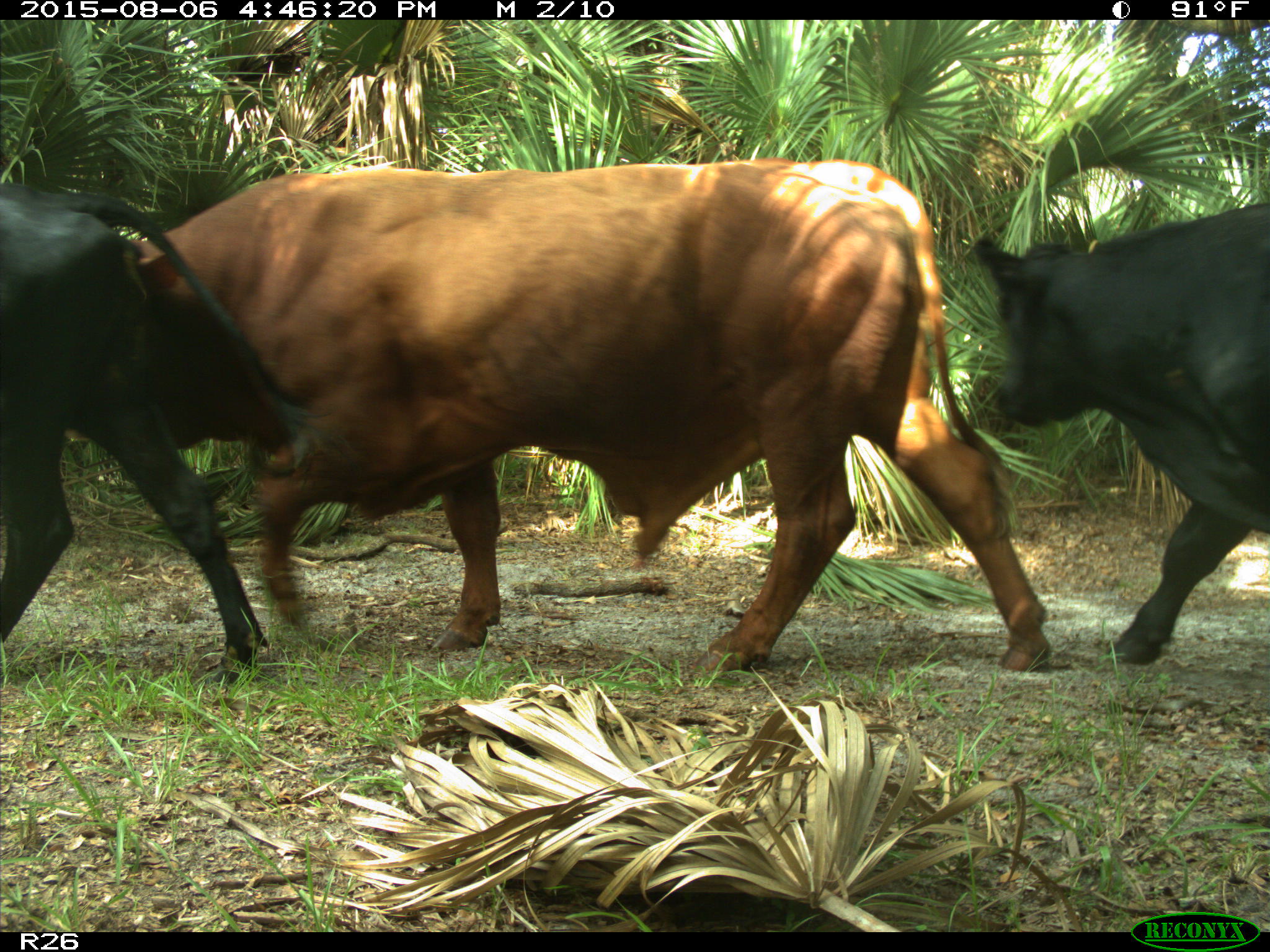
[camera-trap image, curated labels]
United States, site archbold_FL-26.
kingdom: Animalia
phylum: Chordata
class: Mammalia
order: Artiodactyla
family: Bovidae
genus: Bos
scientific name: Bos taurus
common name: domestic cow